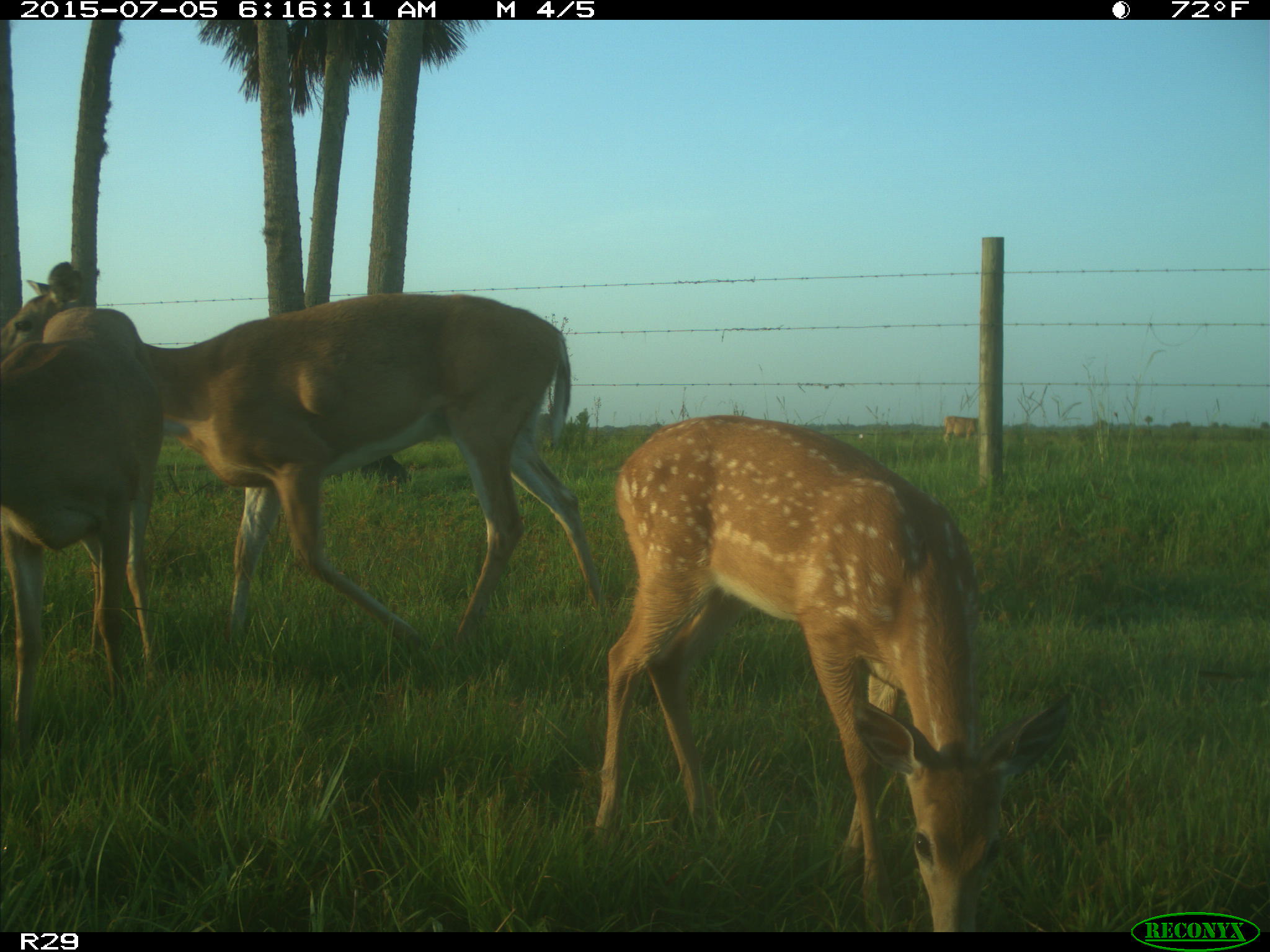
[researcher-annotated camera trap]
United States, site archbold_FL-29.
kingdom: Animalia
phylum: Chordata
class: Mammalia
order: Artiodactyla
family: Bovidae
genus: Bos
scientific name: Bos taurus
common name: domestic cow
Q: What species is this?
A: Bos taurus (domestic cow).